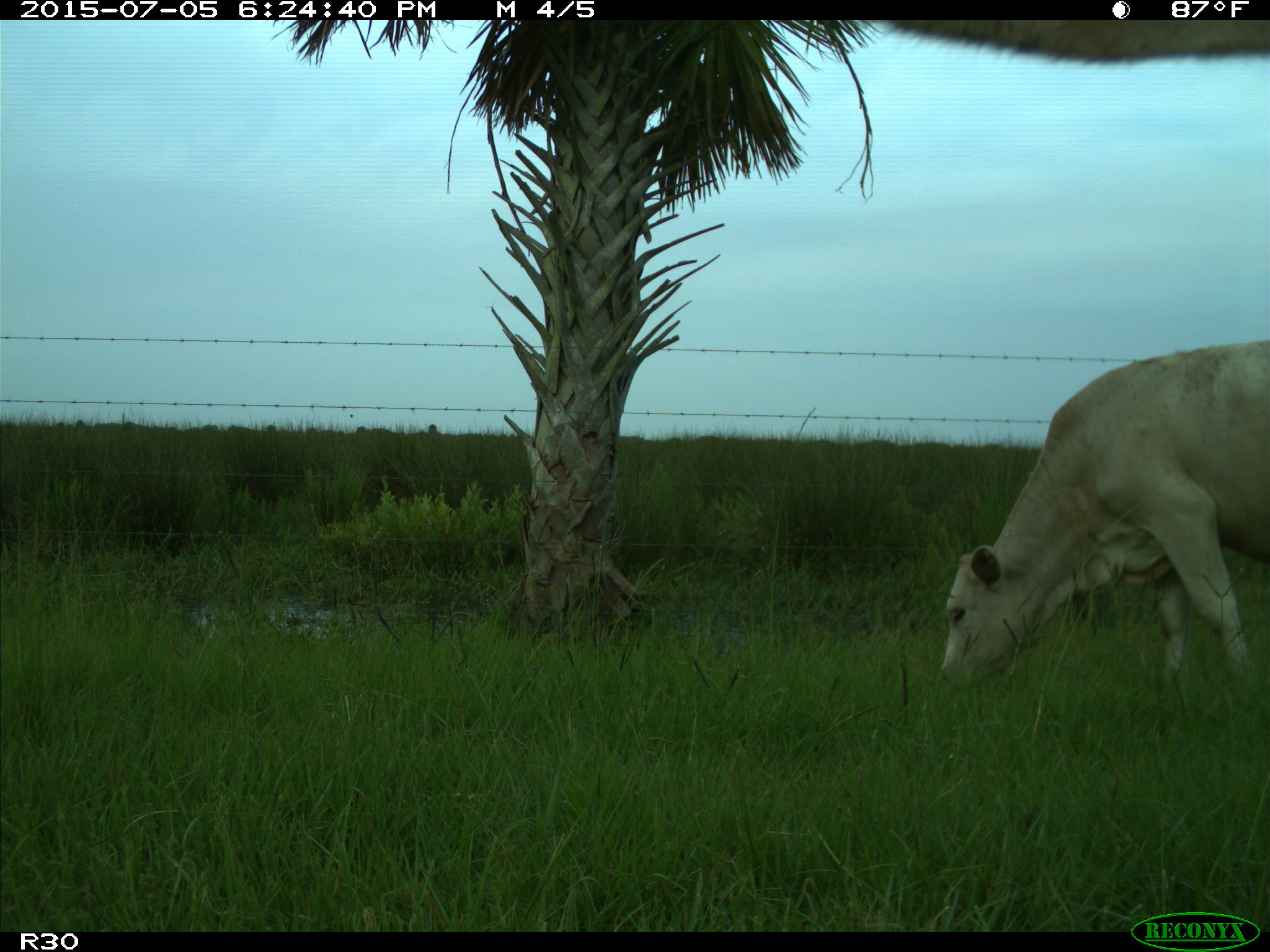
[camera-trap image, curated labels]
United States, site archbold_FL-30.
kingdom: Animalia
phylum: Chordata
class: Mammalia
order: Artiodactyla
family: Bovidae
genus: Bos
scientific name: Bos taurus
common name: domestic cow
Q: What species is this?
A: Bos taurus (domestic cow).